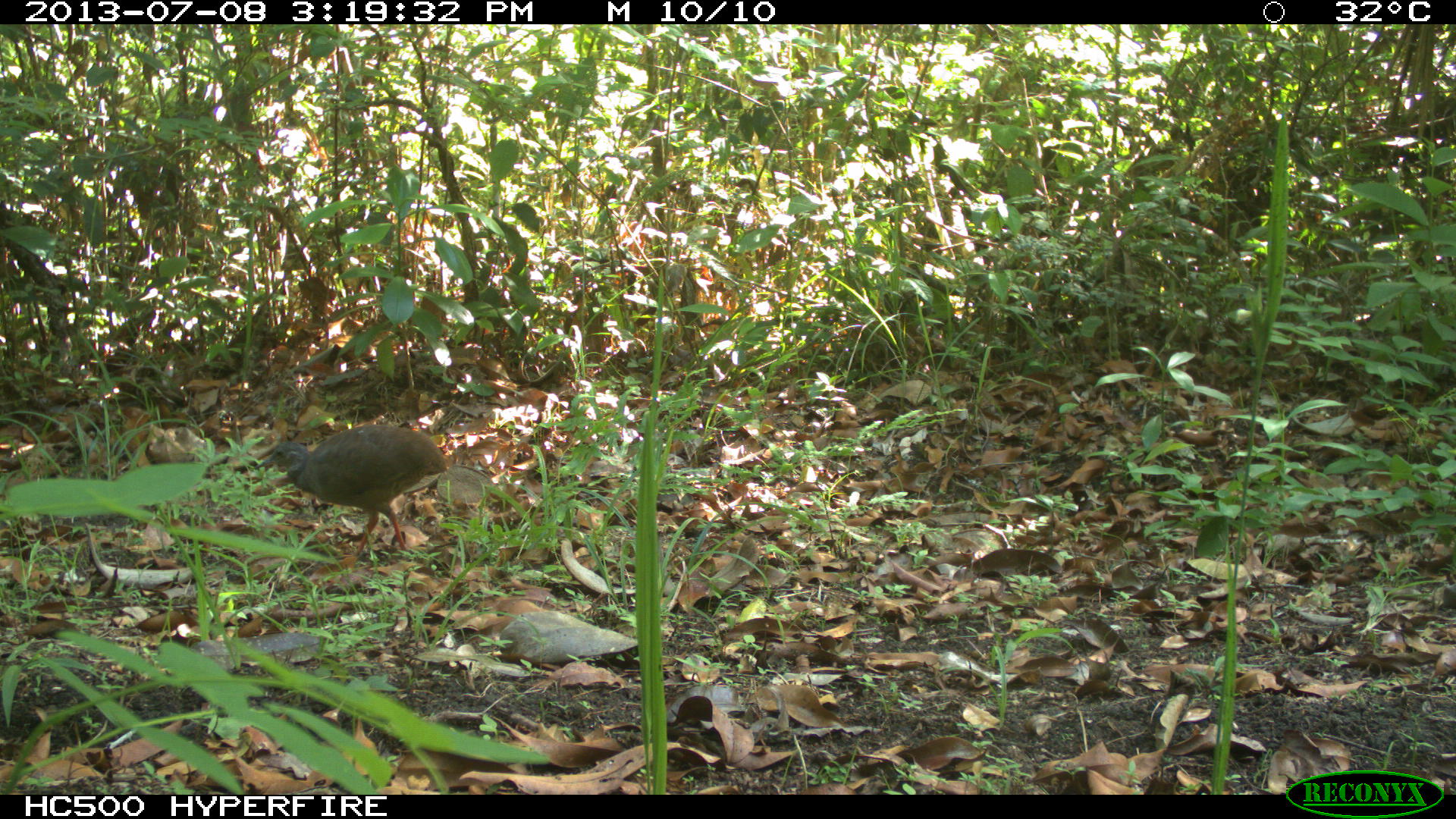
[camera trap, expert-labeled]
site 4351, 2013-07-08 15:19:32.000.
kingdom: Animalia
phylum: Chordata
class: Aves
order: Tinamiformes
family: Tinamidae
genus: Tinamus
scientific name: Tinamus major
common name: great tinamou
Tinamus major (great tinamou), count 1.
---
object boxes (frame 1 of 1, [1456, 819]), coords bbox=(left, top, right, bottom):
tinamus major: bbox=(255, 422, 448, 557)